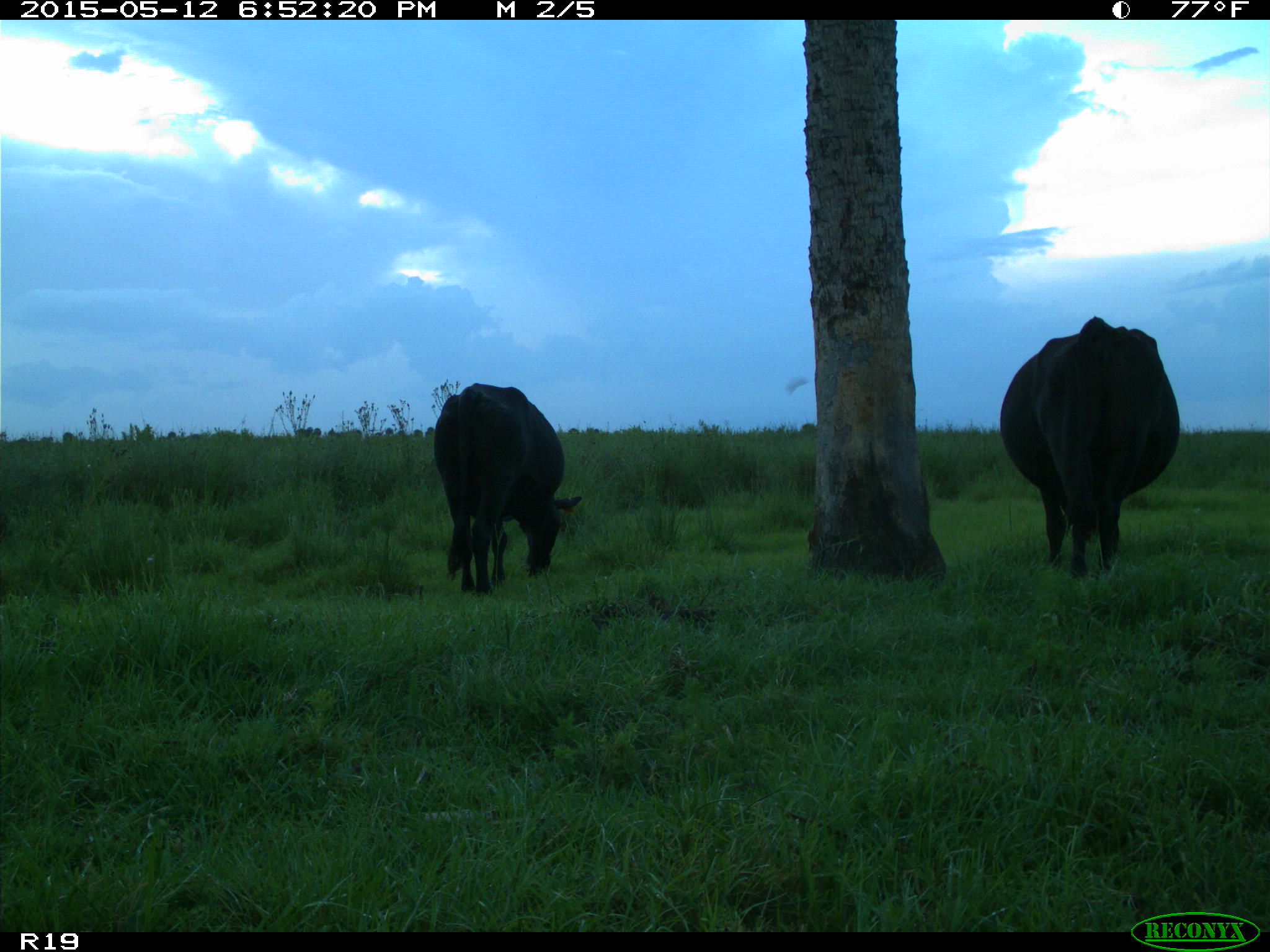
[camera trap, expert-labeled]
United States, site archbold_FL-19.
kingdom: Animalia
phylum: Chordata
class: Mammalia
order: Artiodactyla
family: Bovidae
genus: Bos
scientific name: Bos taurus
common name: domestic cow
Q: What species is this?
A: Bos taurus (domestic cow).